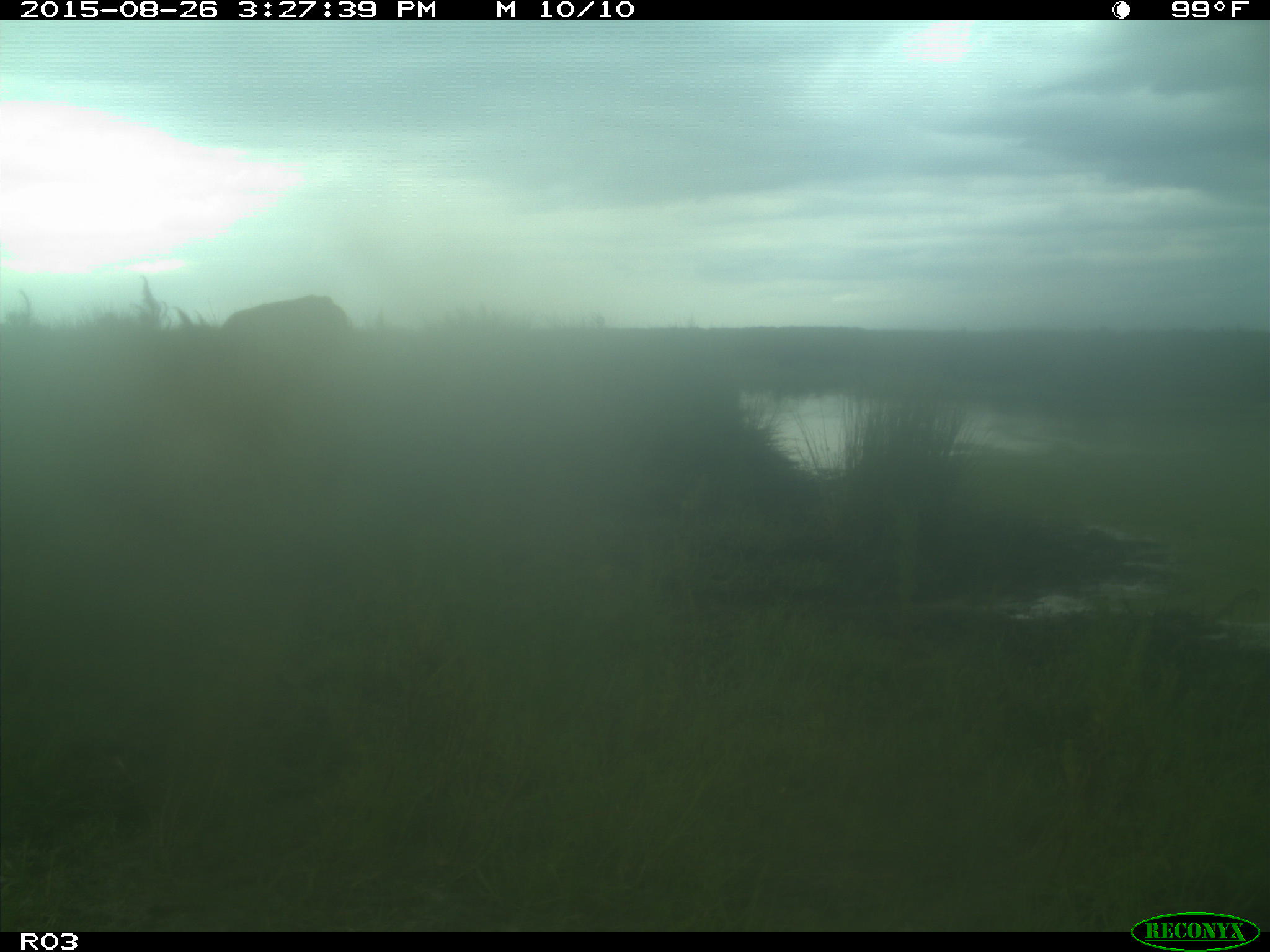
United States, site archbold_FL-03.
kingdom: Animalia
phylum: Chordata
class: Mammalia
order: Artiodactyla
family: Bovidae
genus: Bos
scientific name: Bos taurus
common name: domestic cow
Bos taurus (domestic cow).